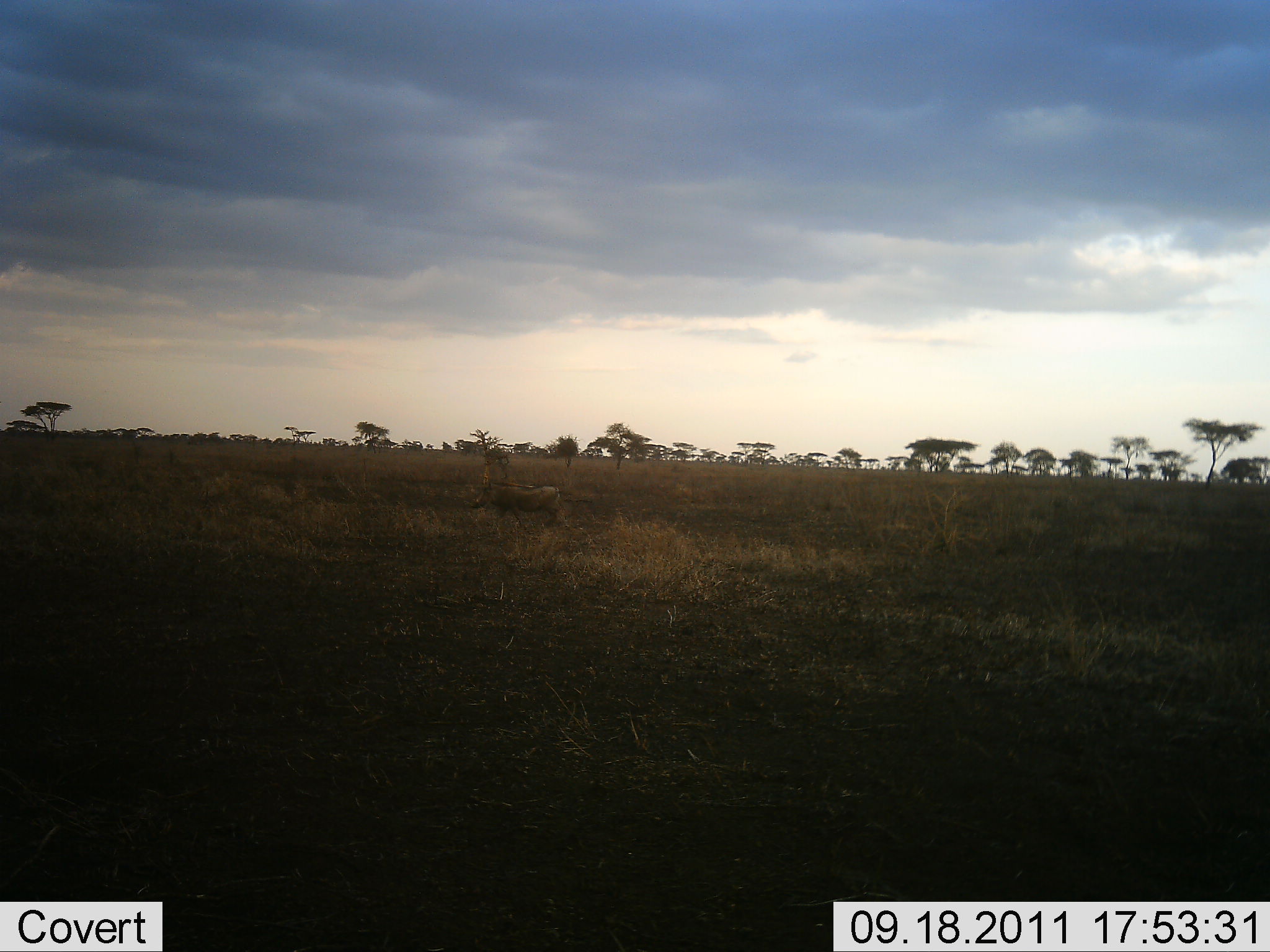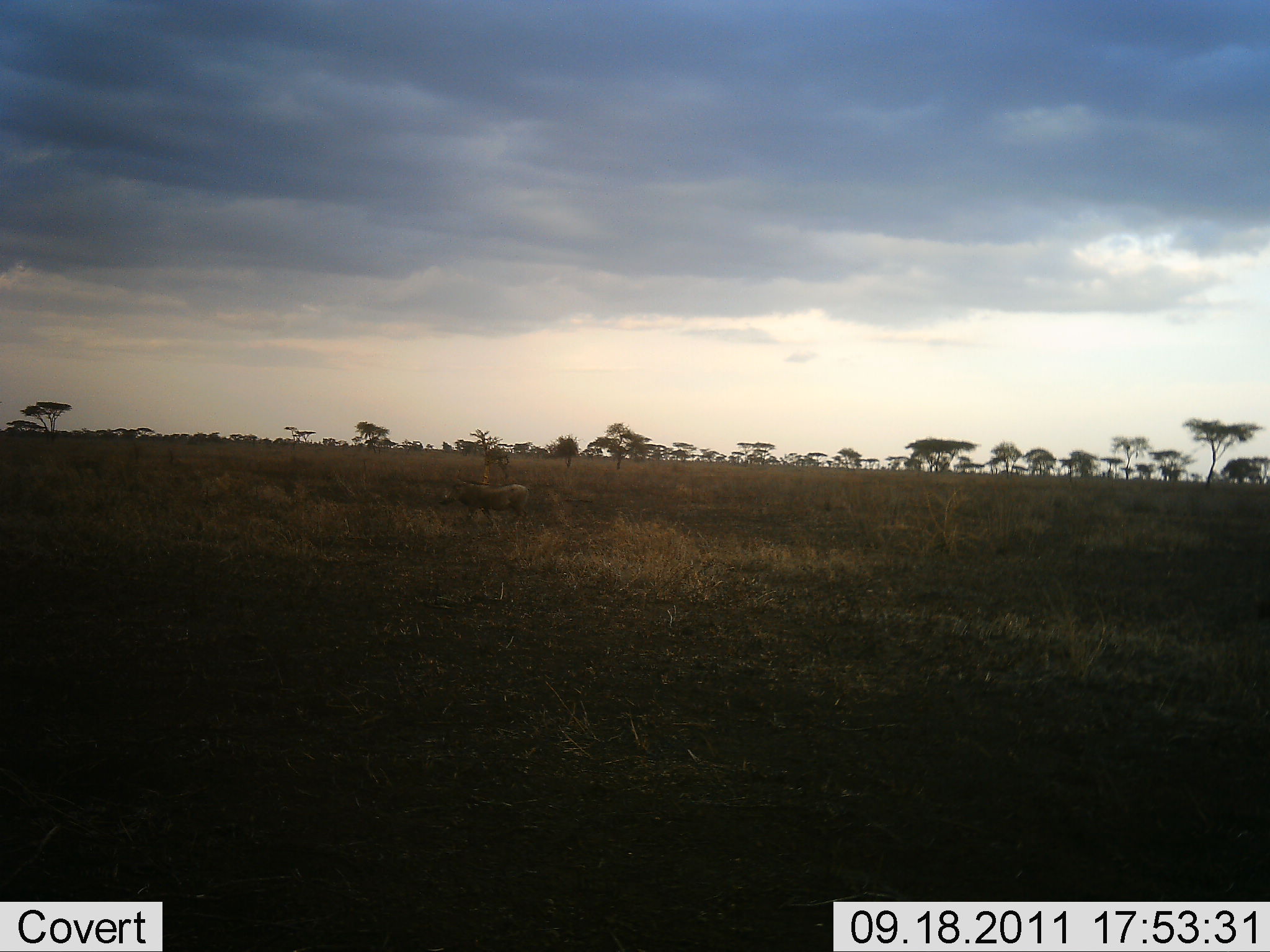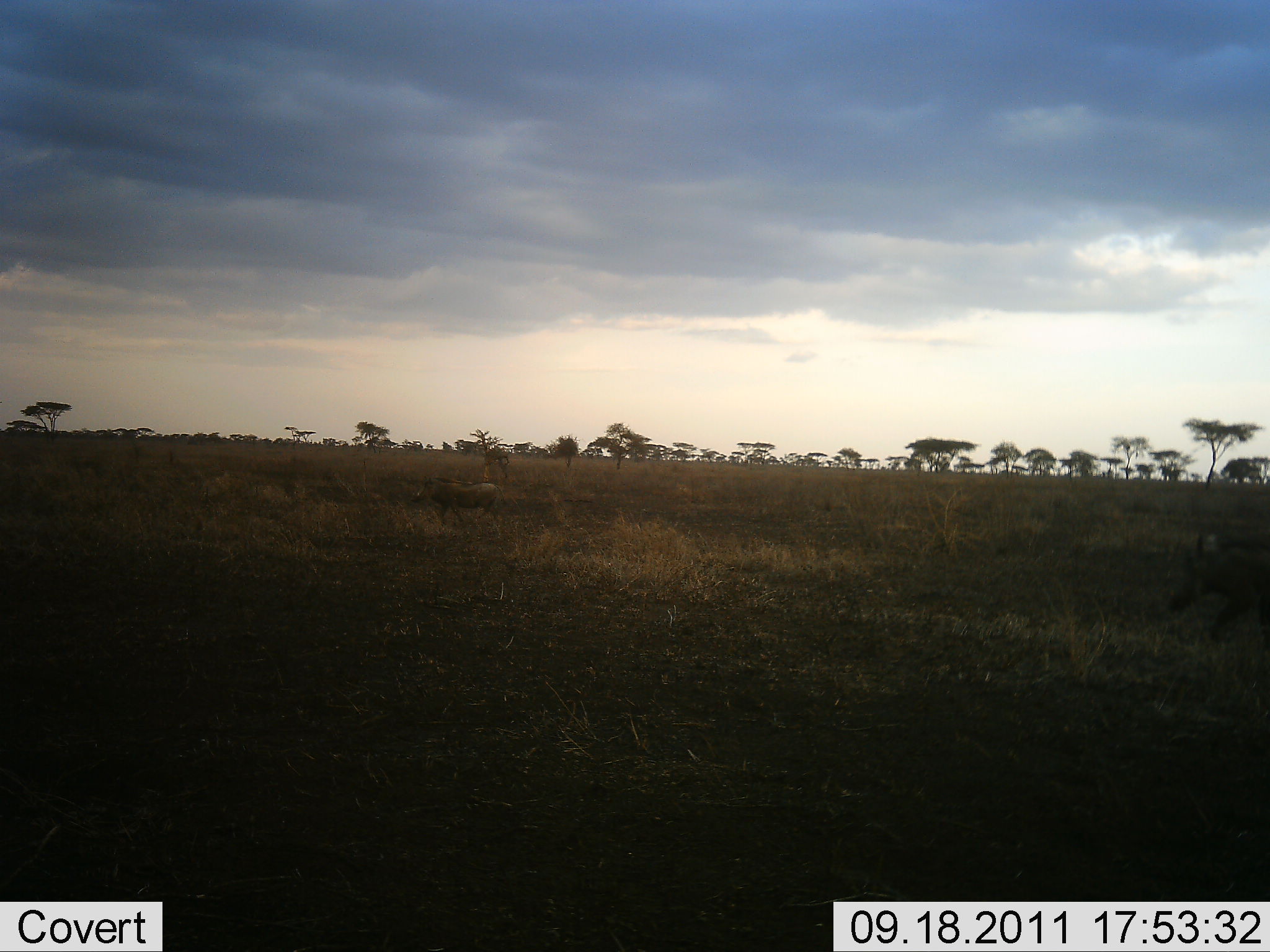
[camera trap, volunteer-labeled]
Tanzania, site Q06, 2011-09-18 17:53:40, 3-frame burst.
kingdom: Animalia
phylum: Chordata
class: Mammalia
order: Artiodactyla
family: Suidae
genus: Phacochoerus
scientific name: Phacochoerus africanus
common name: warthog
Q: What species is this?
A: Warthog (Phacochoerus africanus).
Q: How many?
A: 2.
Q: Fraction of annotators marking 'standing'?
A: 0%.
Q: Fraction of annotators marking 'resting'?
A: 0%.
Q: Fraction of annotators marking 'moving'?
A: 100%.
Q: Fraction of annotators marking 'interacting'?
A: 0%.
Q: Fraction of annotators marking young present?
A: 0%.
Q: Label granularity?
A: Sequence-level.